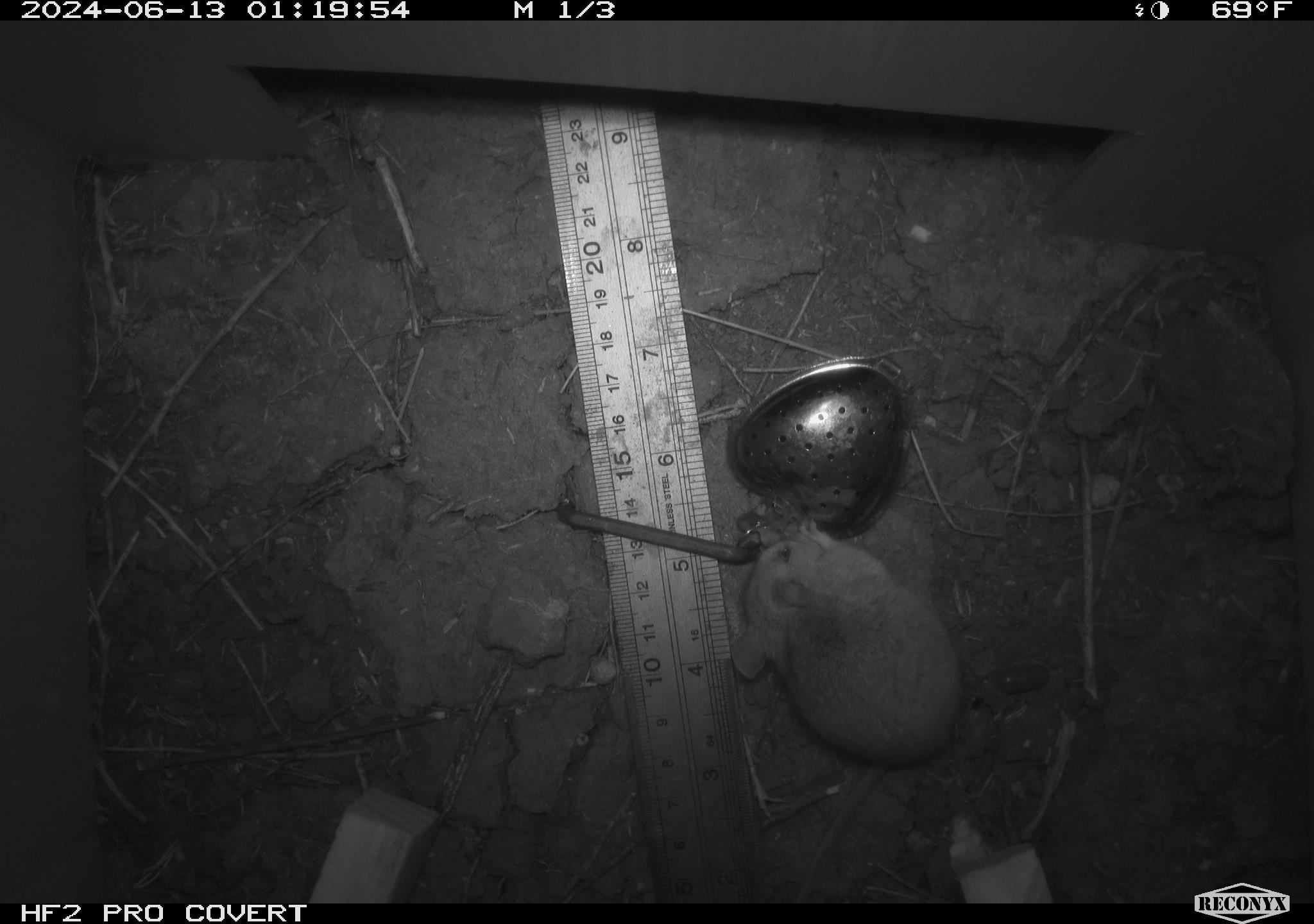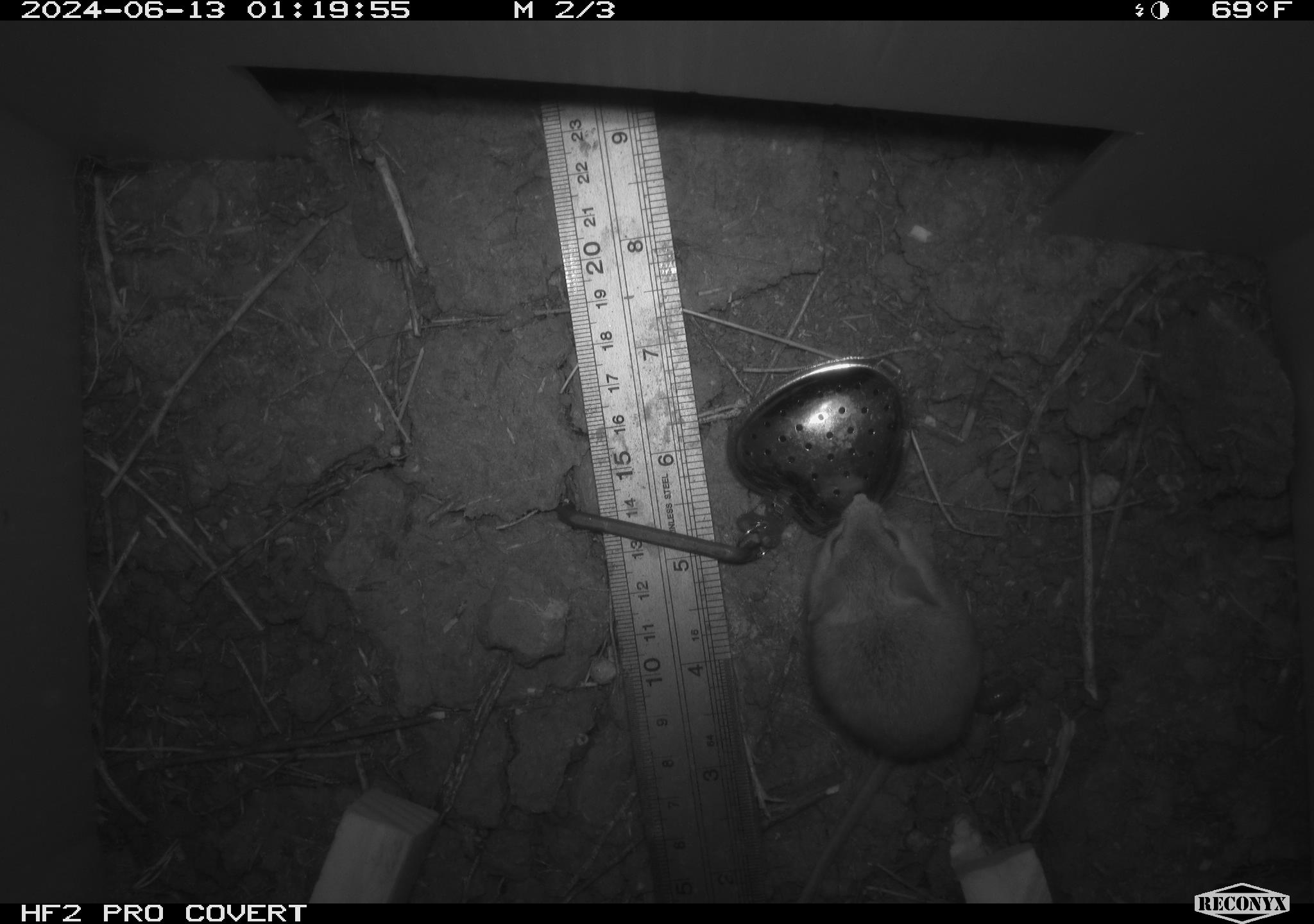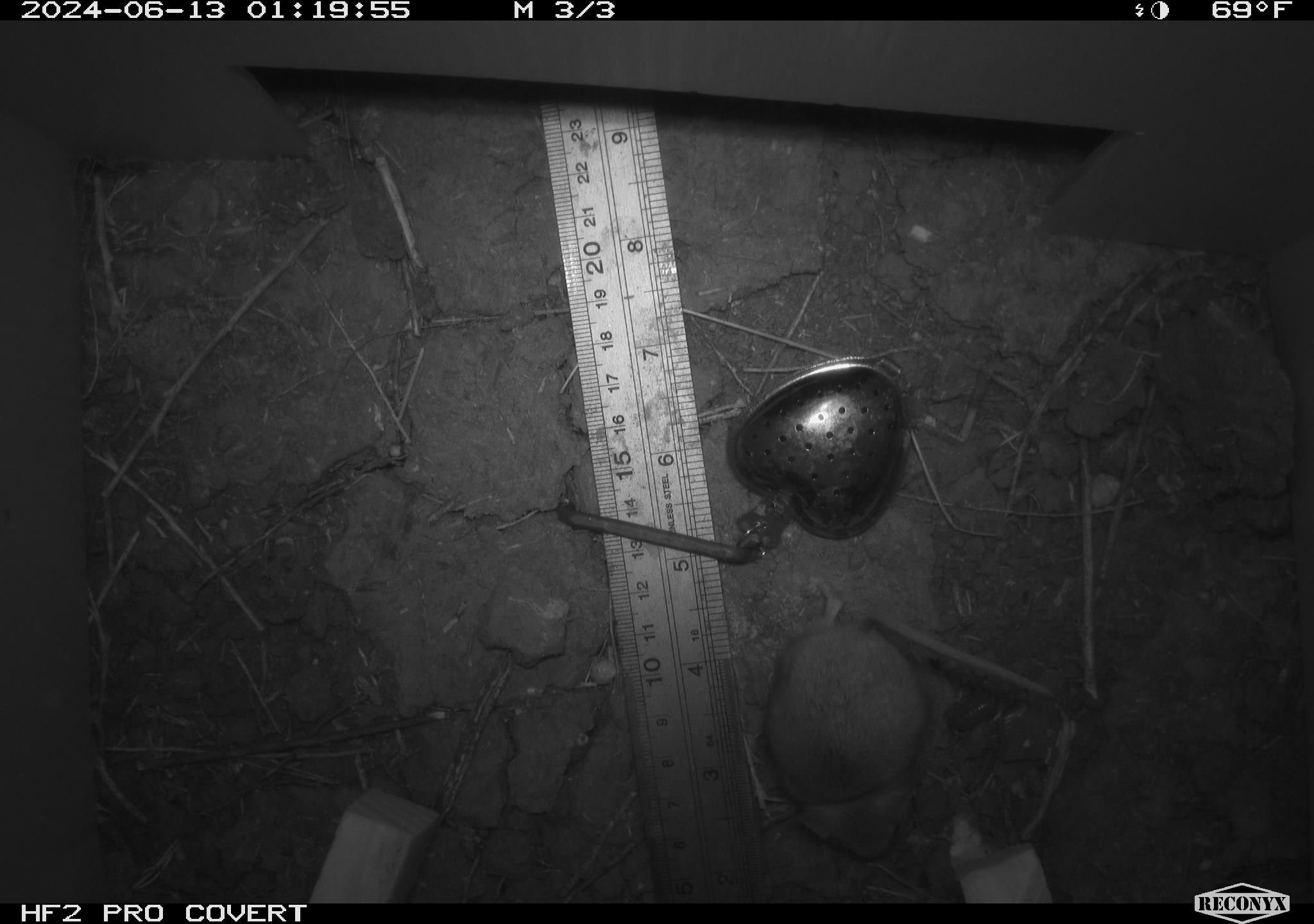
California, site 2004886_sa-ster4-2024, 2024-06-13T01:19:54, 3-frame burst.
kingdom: Animalia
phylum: Chordata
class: Mammalia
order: Rodentia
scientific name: Rodentia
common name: mouse species